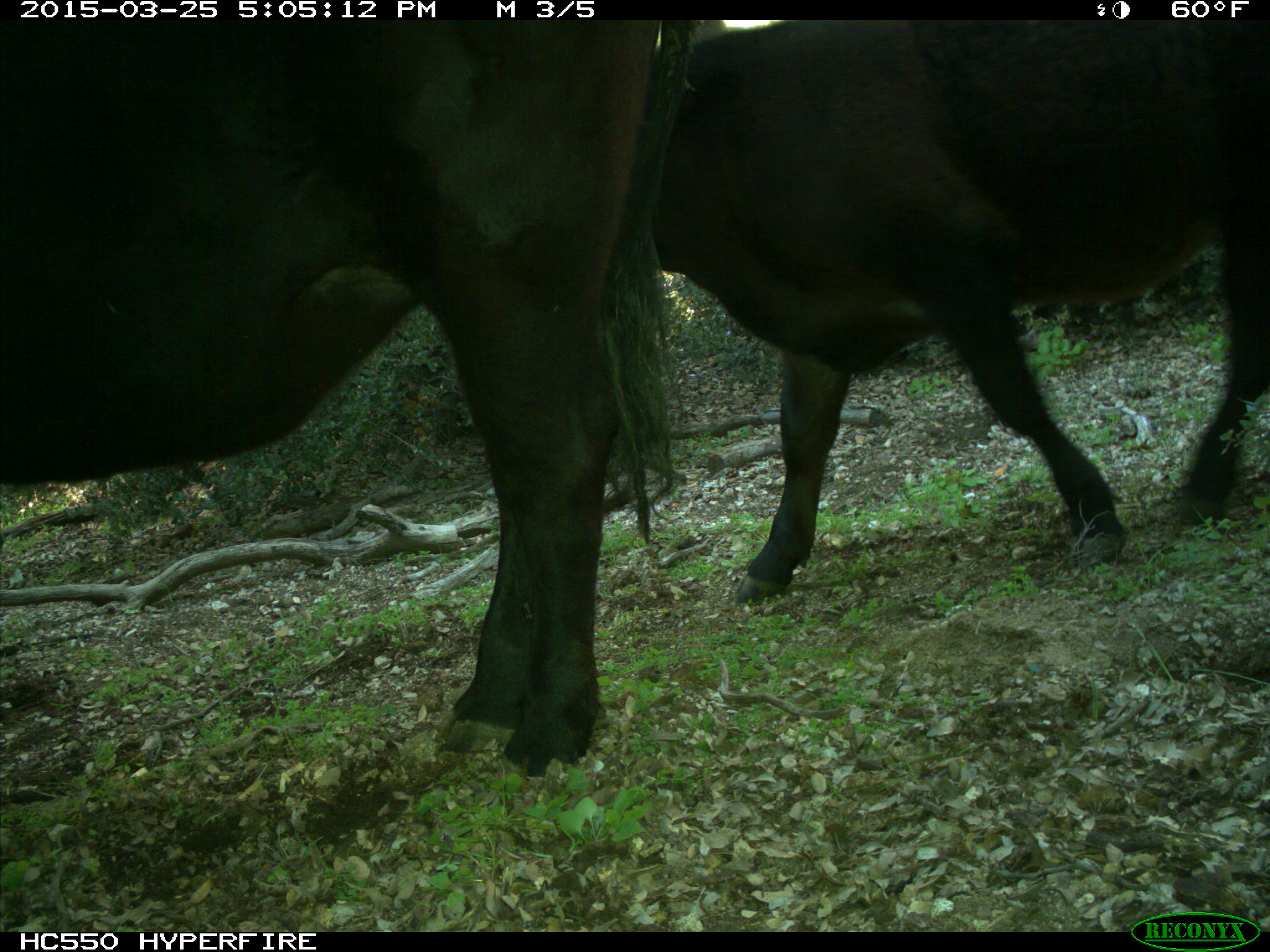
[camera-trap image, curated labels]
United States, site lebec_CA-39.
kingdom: Animalia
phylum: Chordata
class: Mammalia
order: Artiodactyla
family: Bovidae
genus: Bos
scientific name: Bos taurus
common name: domestic cow